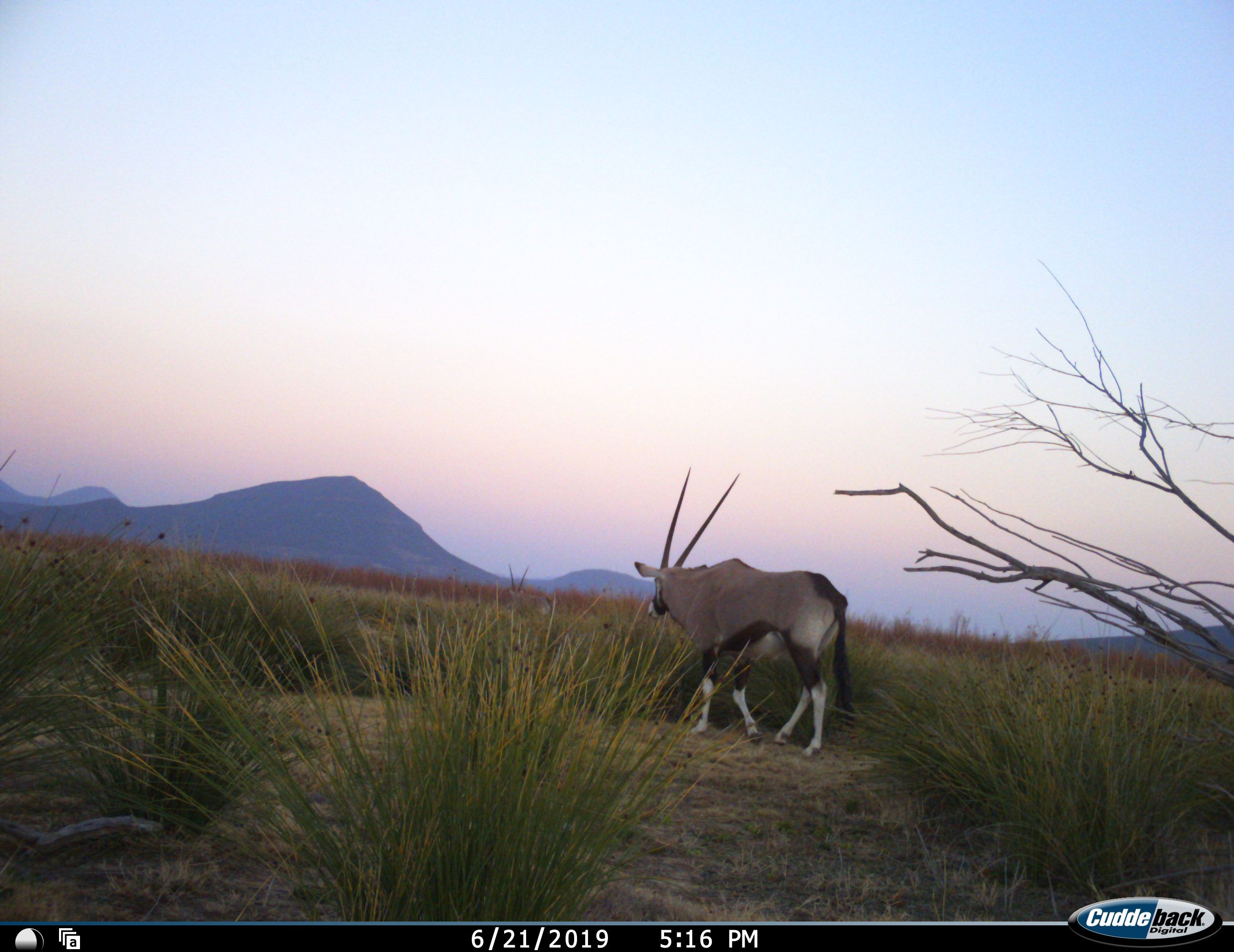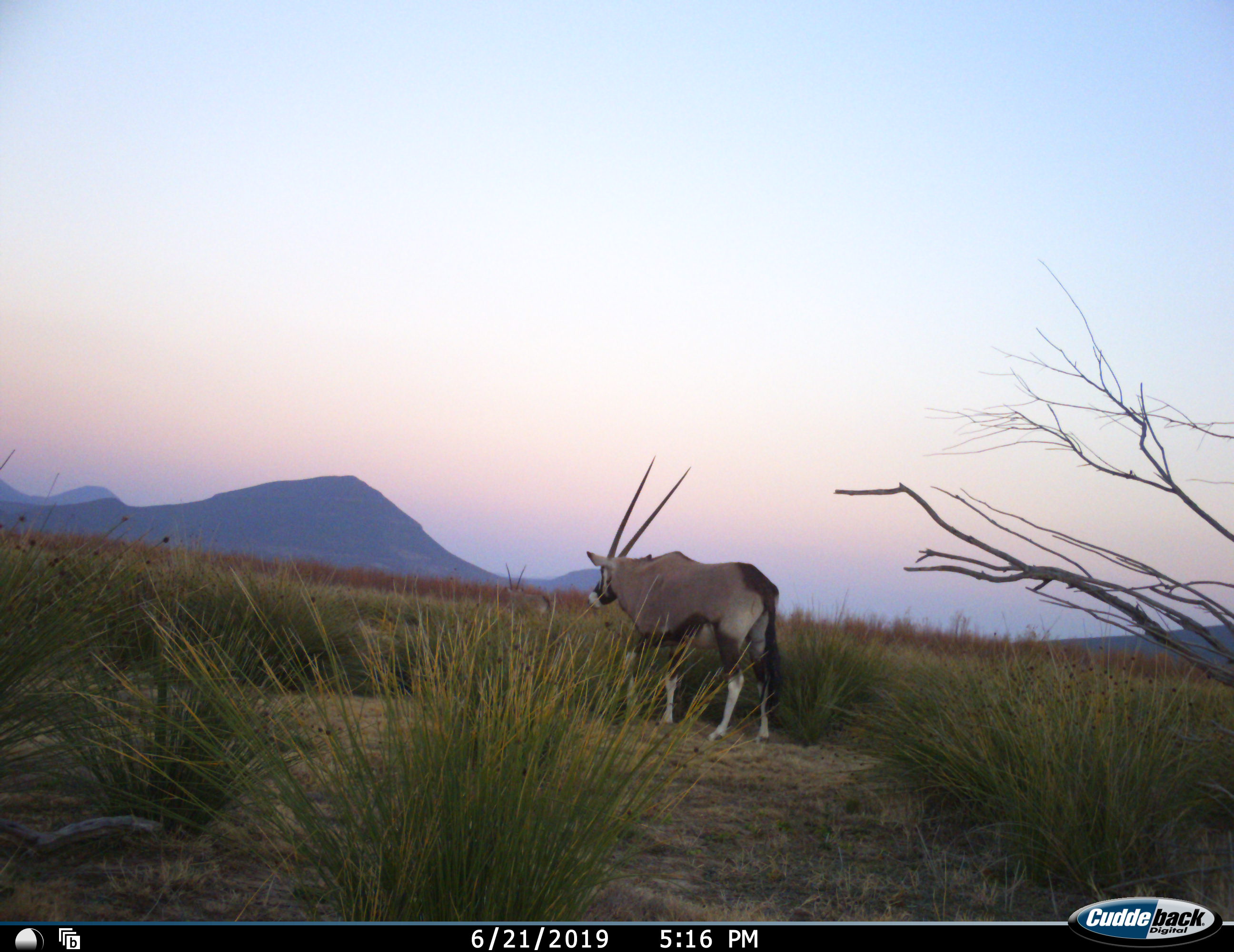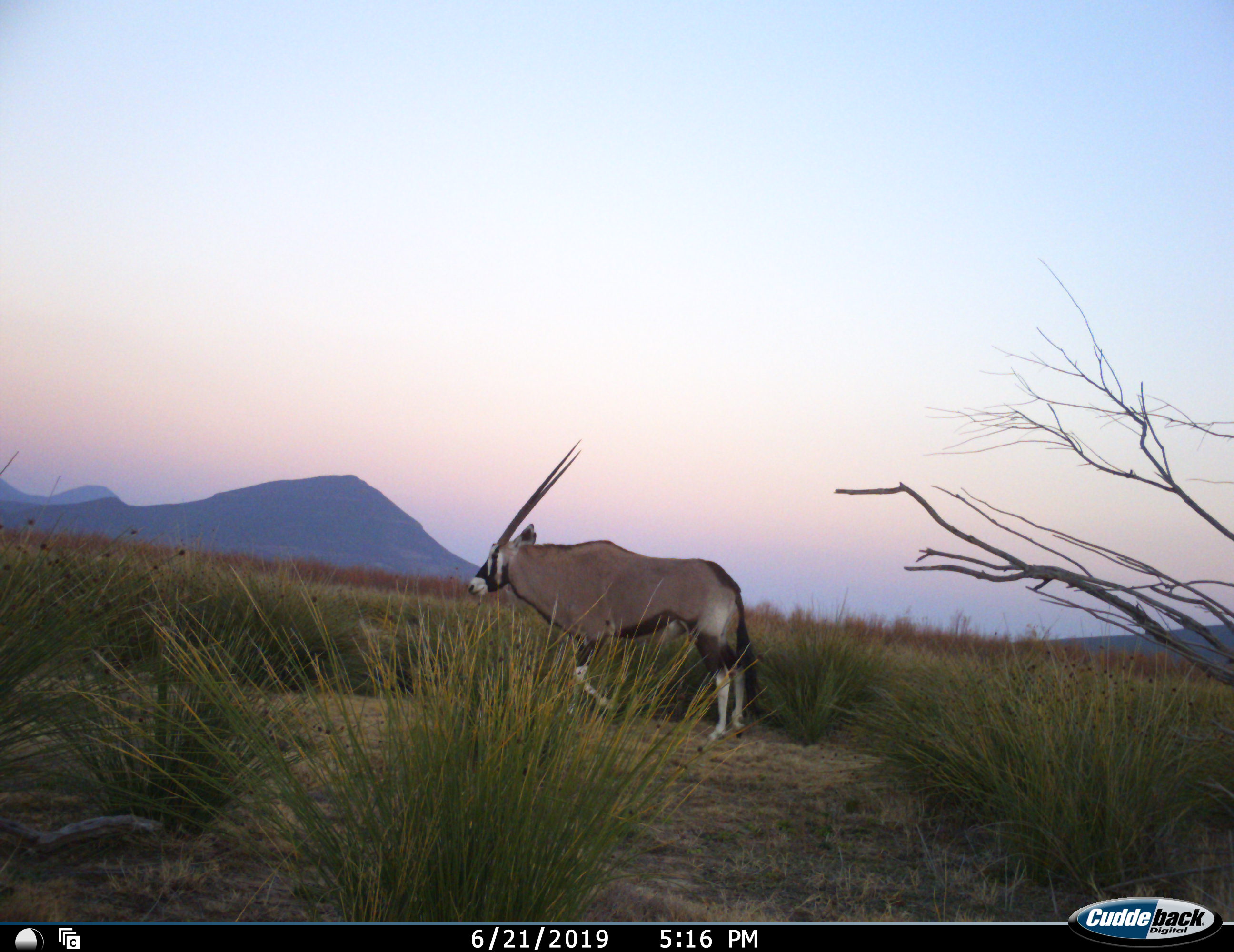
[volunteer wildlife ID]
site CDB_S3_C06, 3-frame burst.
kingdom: Animalia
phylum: Chordata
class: Mammalia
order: Artiodactyla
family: Bovidae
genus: Oryx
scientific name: Oryx gazella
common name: gemsbok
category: oryx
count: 1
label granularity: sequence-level